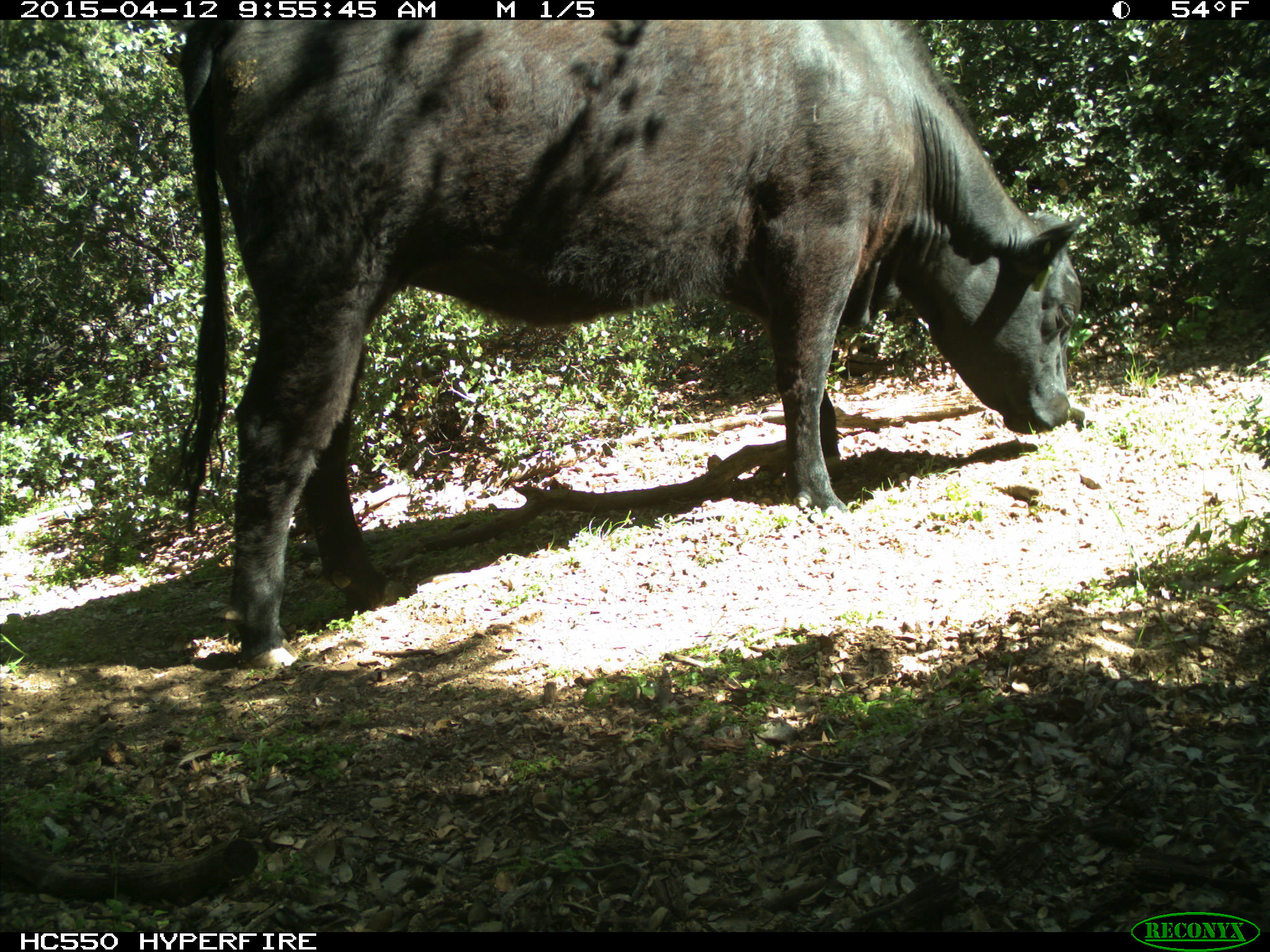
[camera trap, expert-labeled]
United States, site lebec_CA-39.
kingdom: Animalia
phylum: Chordata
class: Mammalia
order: Artiodactyla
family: Bovidae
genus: Bos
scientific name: Bos taurus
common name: domestic cow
Bos taurus (domestic cow).